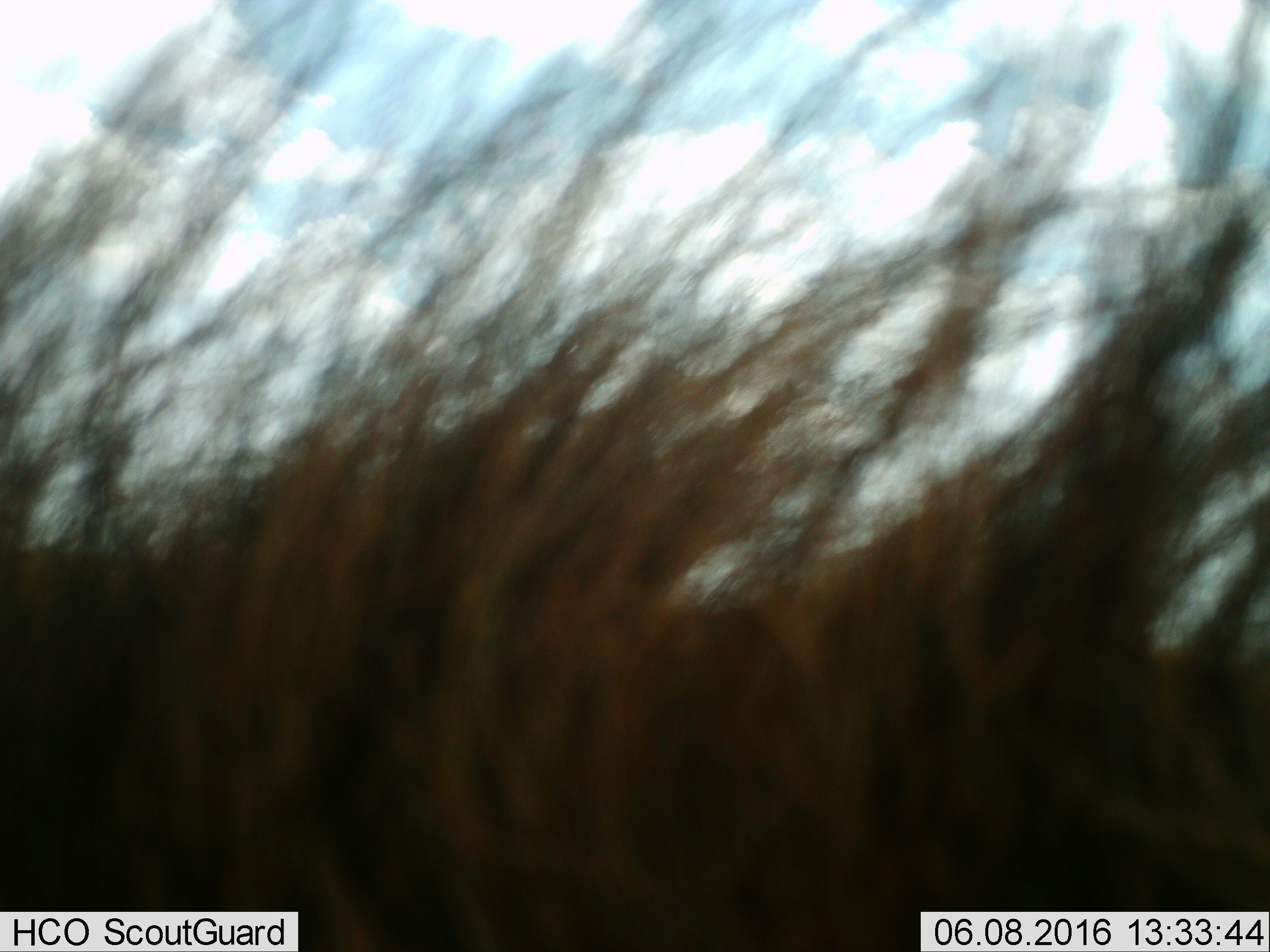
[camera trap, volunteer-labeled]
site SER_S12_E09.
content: unidentified animal